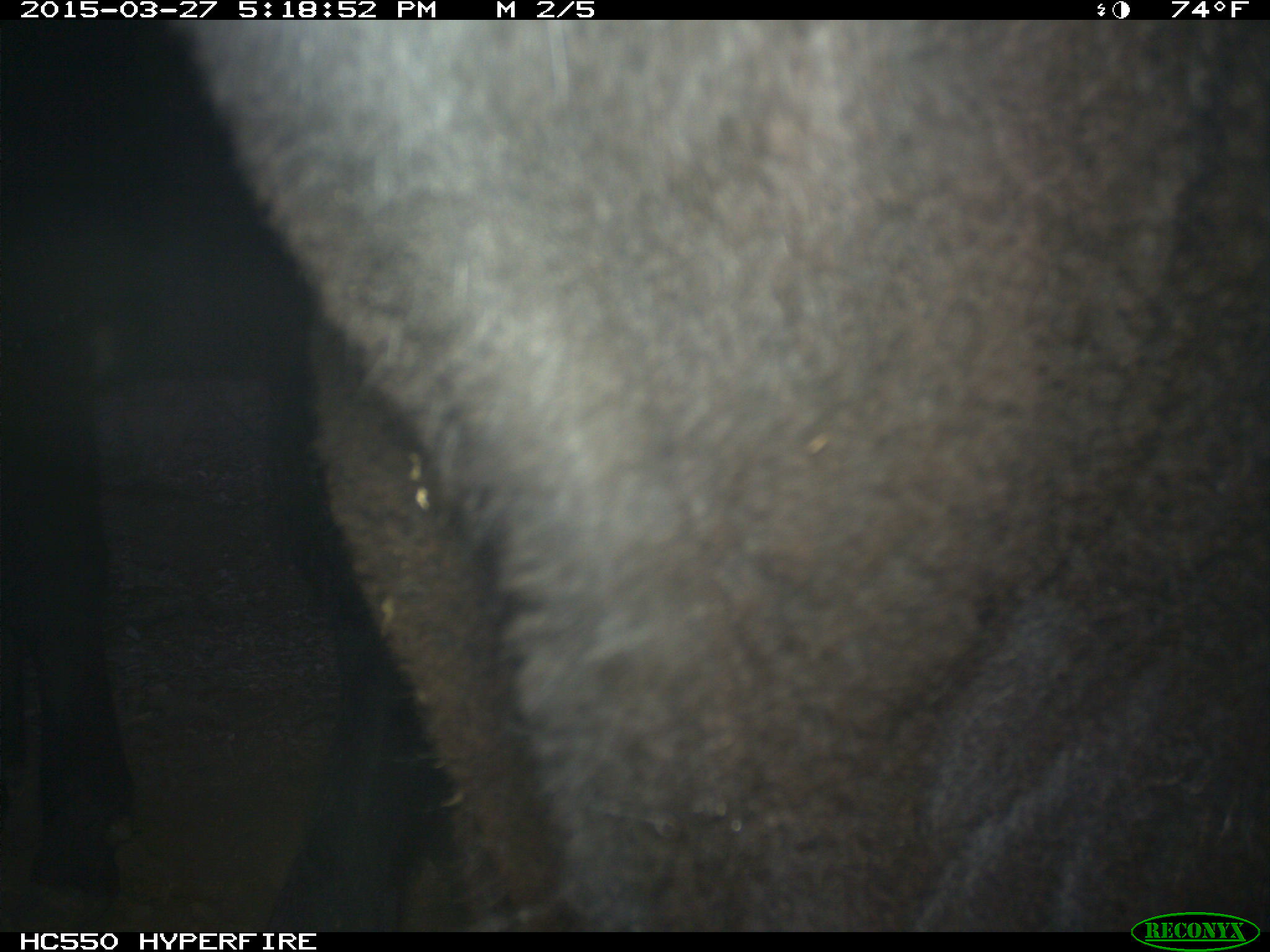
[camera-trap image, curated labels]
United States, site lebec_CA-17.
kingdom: Animalia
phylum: Chordata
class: Mammalia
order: Artiodactyla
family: Bovidae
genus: Bos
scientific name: Bos taurus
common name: domestic cow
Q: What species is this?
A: Bos taurus (domestic cow).